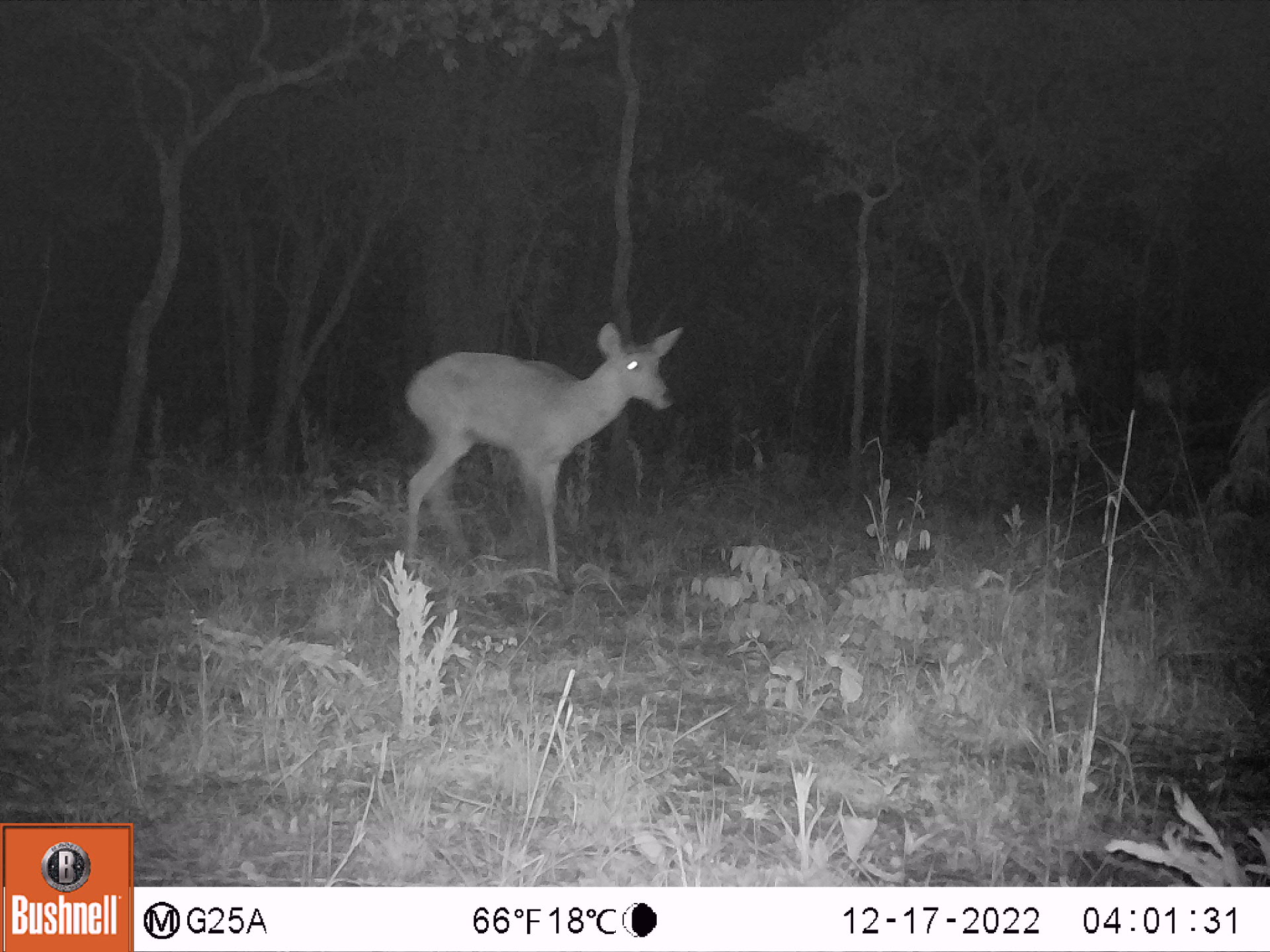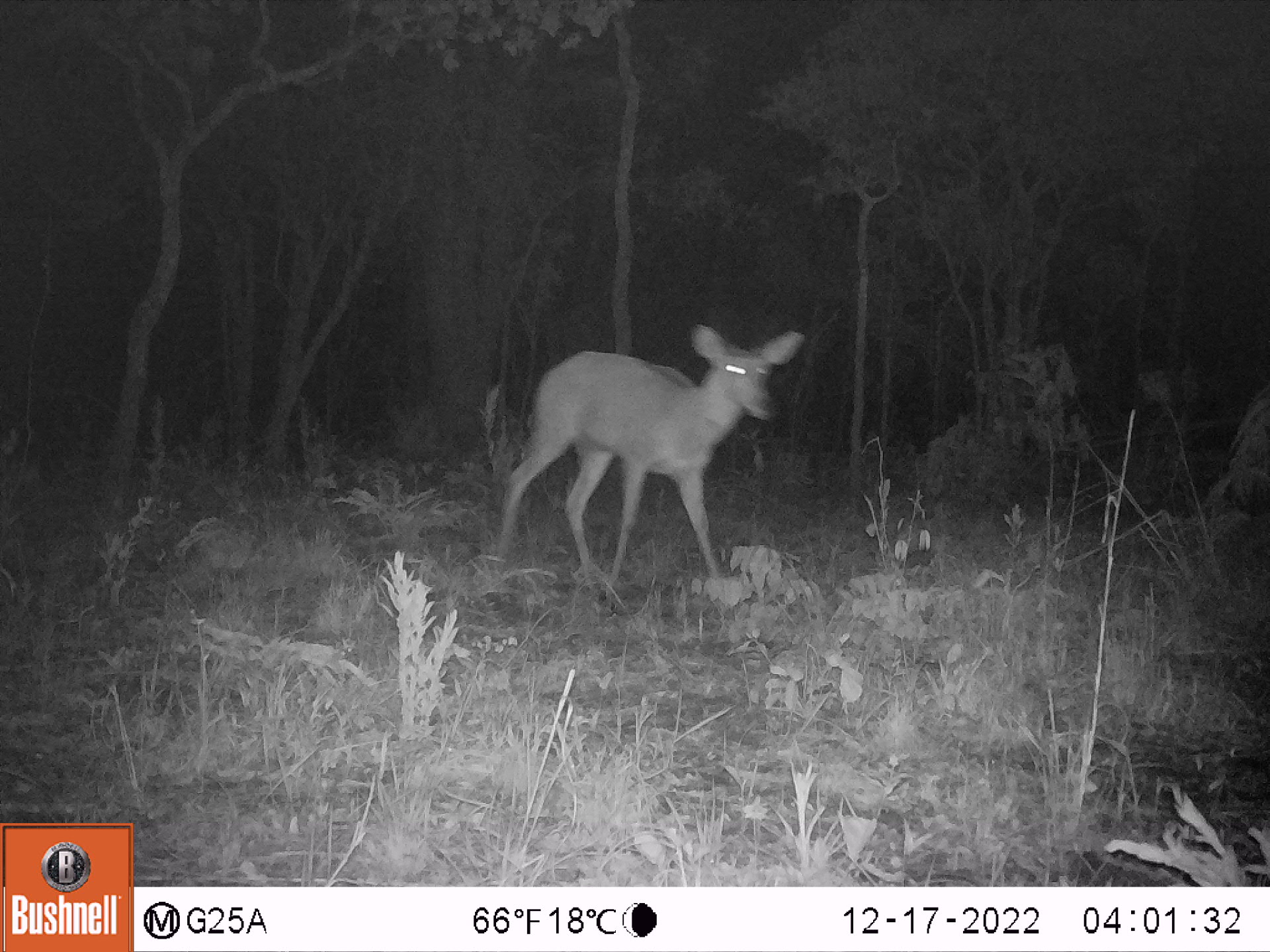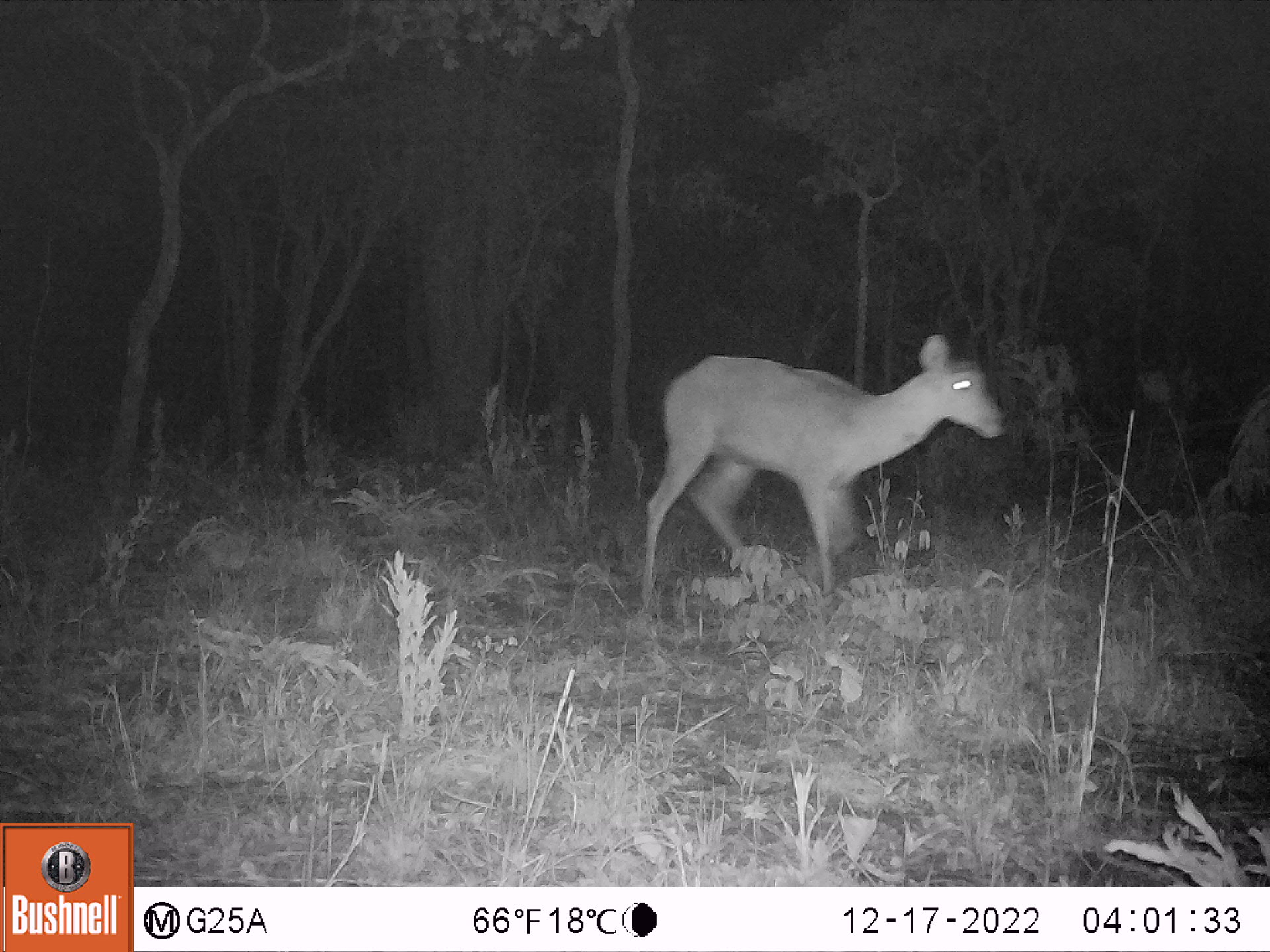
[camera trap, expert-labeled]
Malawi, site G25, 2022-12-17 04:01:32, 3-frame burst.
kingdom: Animalia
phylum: Chordata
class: Mammalia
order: Artiodactyla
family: Bovidae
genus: Redunca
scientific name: Redunca arundinum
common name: southern reedbuck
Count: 1.